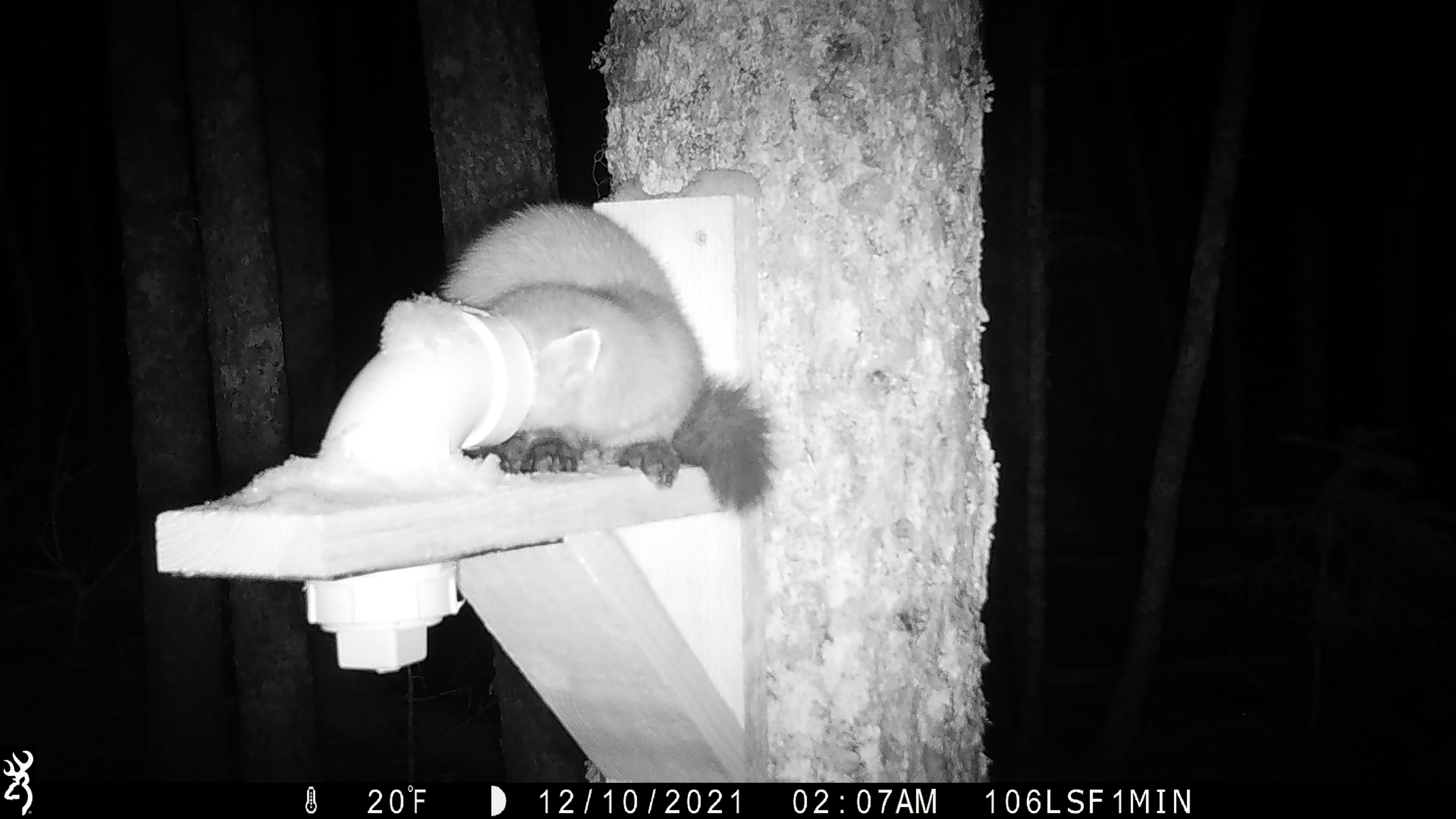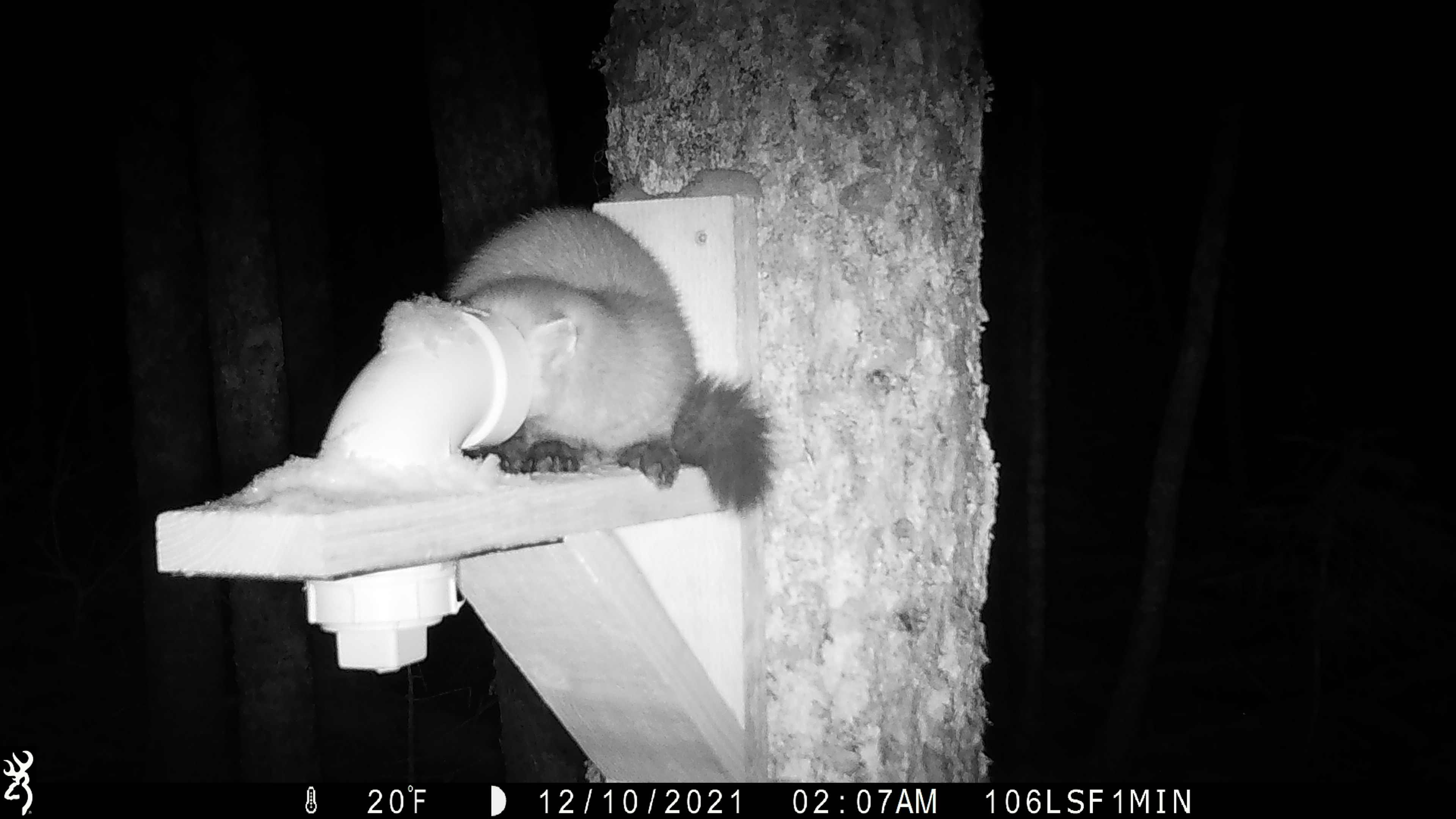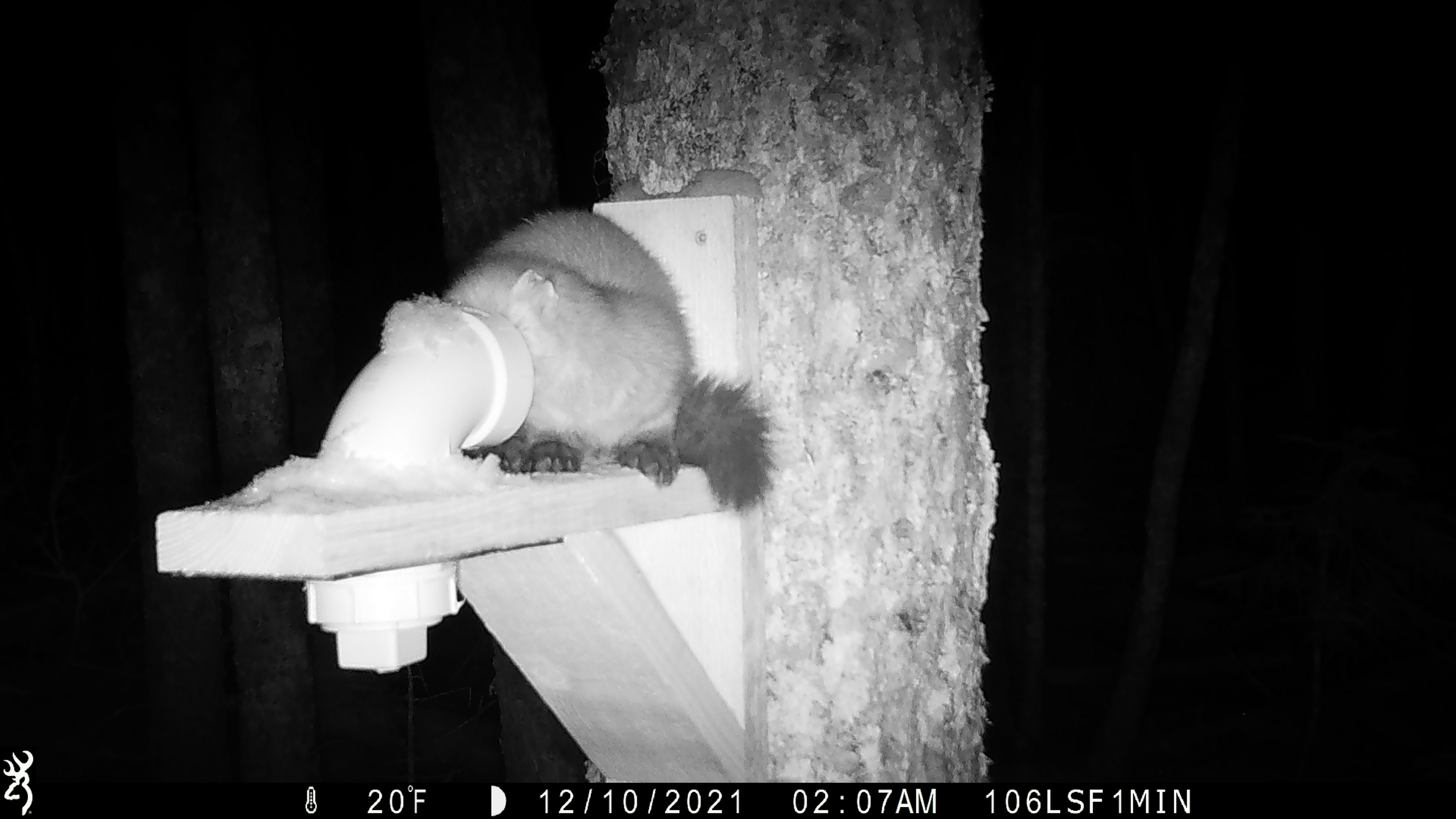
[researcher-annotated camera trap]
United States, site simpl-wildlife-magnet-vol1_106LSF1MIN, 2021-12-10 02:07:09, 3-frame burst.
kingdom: Animalia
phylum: Chordata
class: Mammalia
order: Carnivora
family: Mustelidae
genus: Martes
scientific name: Martes americana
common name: american marten